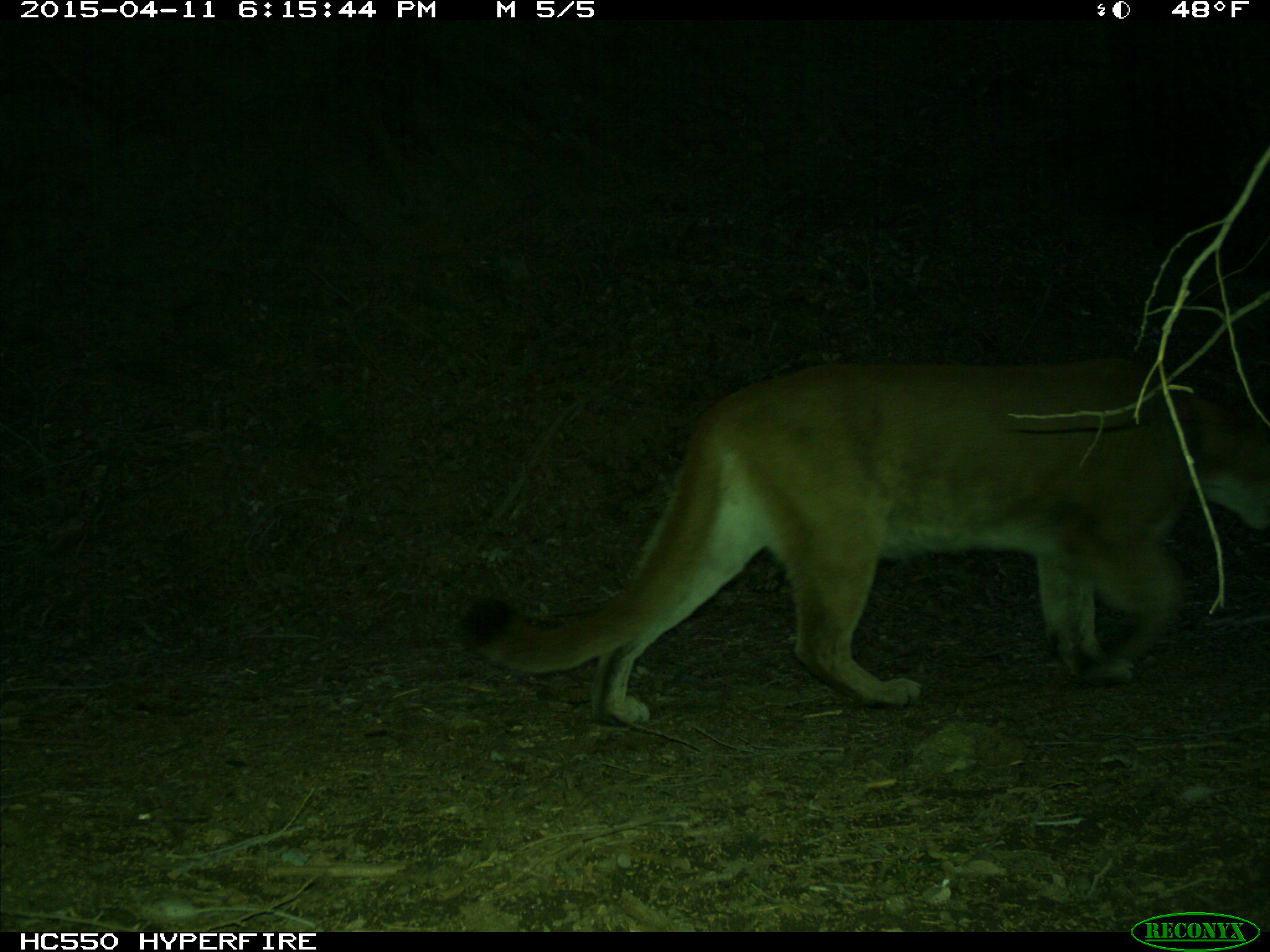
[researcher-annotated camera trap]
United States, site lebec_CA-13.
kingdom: Animalia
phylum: Chordata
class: Mammalia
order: Carnivora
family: Felidae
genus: Puma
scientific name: Puma concolor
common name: mountain lion